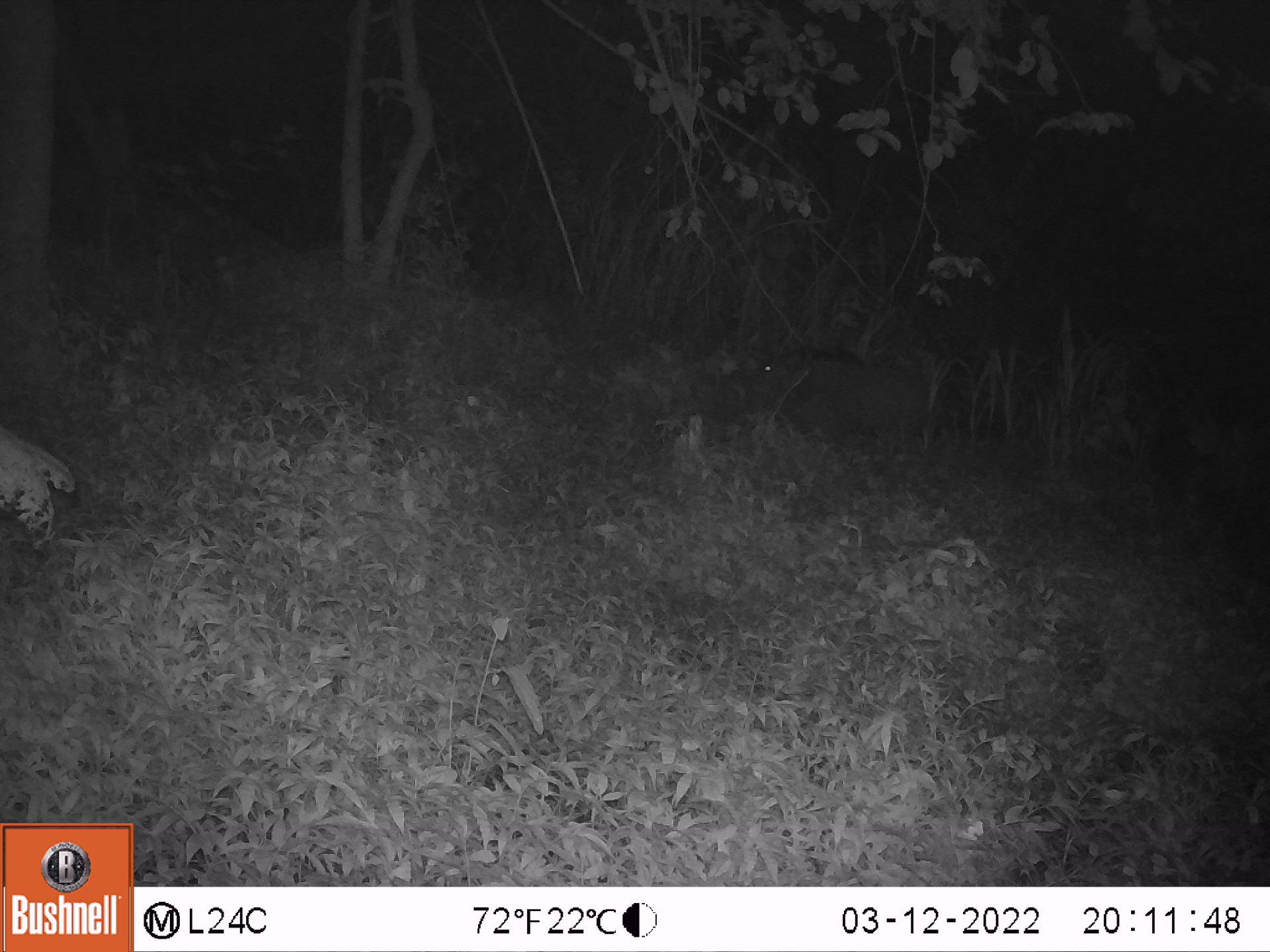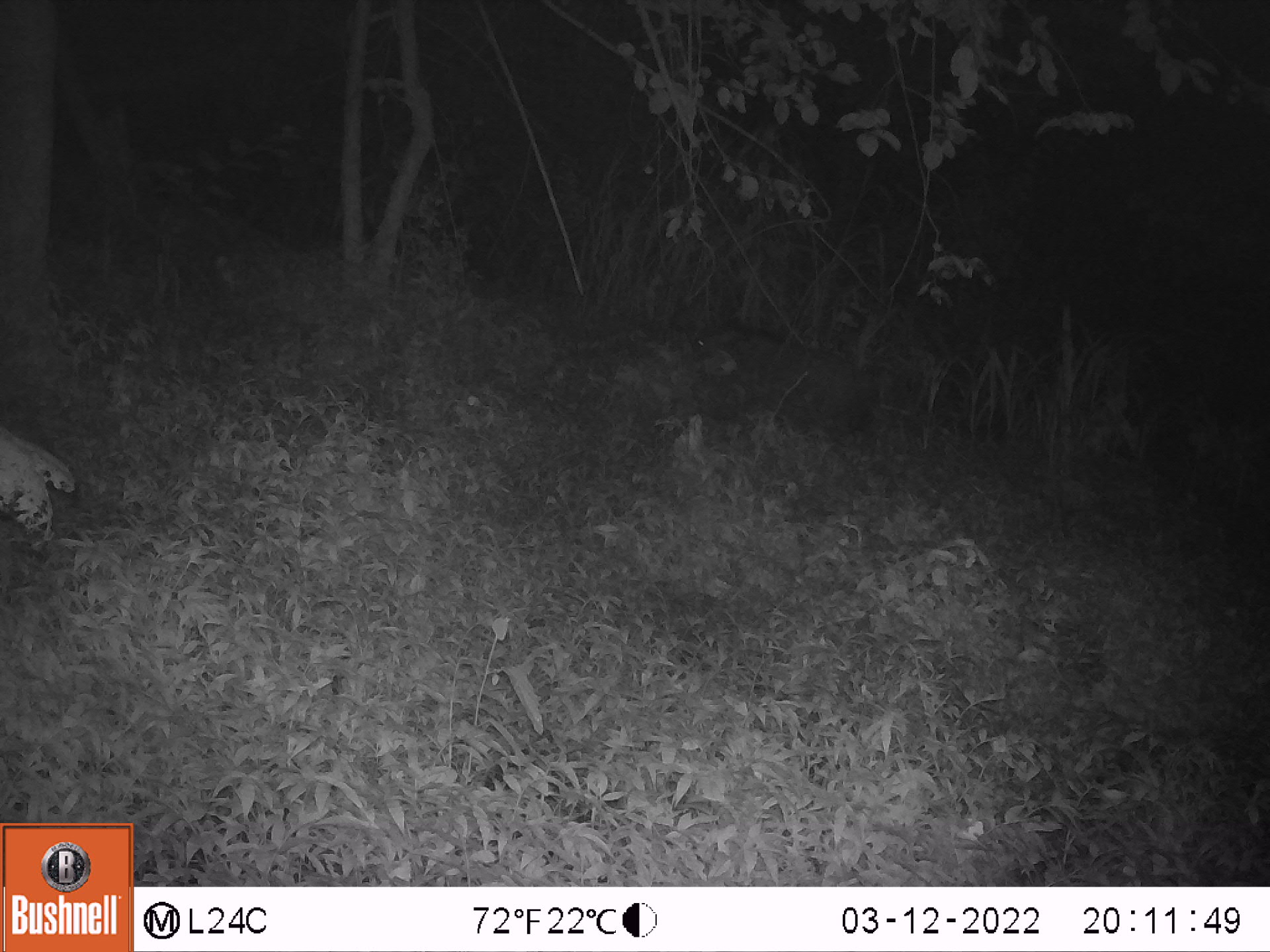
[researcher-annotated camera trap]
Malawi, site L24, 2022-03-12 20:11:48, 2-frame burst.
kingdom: Animalia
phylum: Chordata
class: Mammalia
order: Artiodactyla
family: Suidae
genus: Potamochoerus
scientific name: Potamochoerus larvatus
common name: bushpig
Bushpig (Potamochoerus larvatus), count 1.